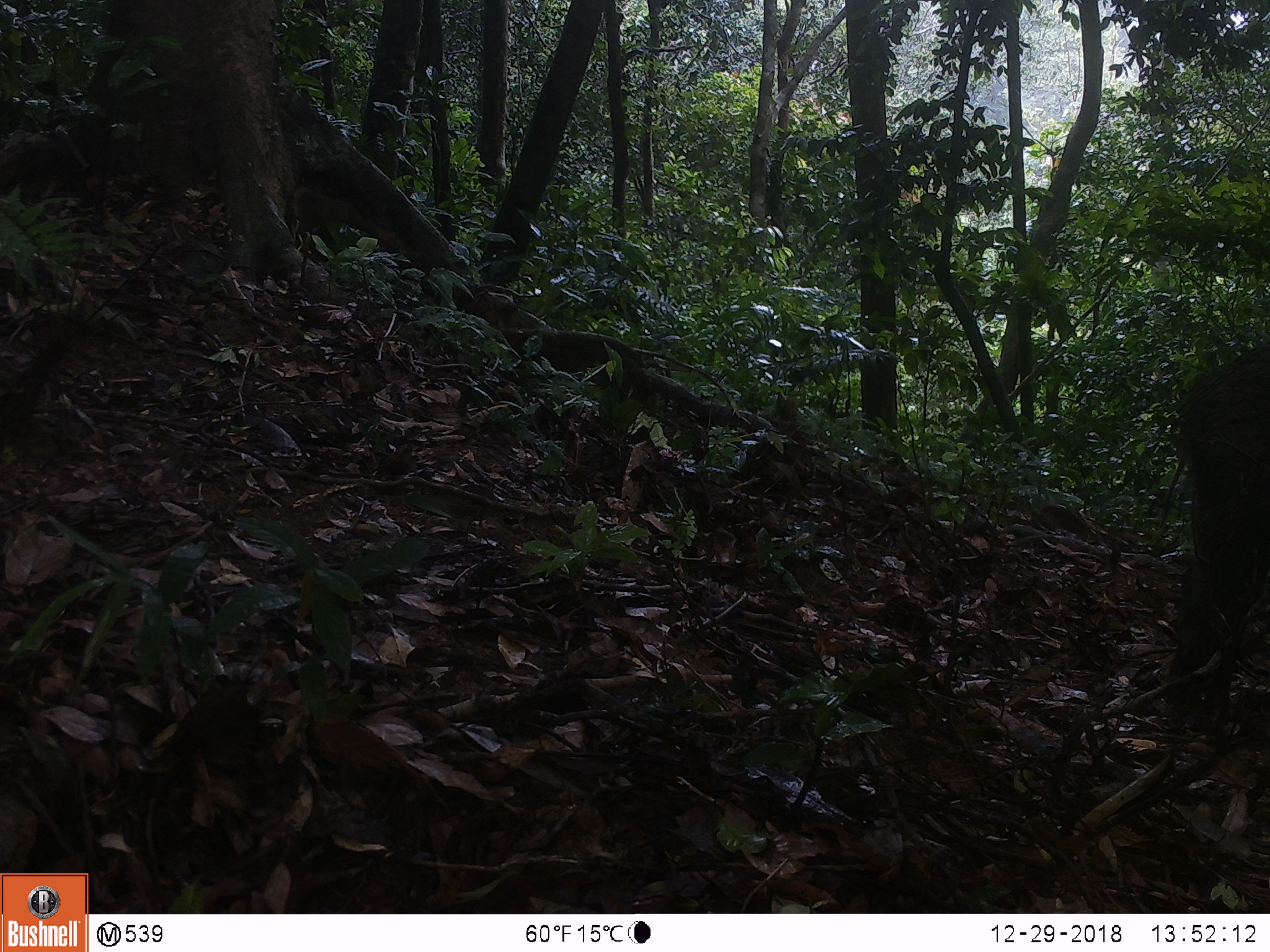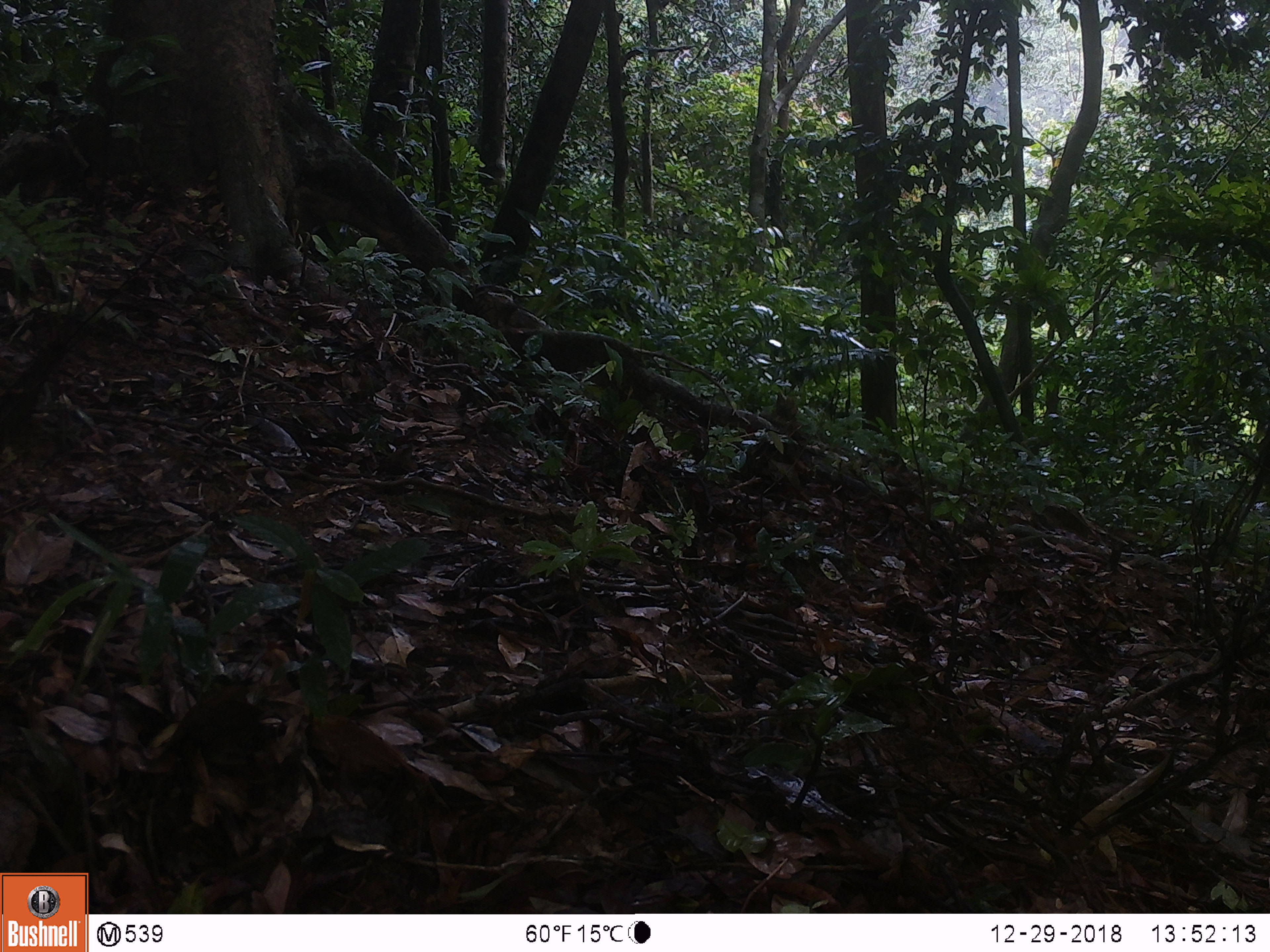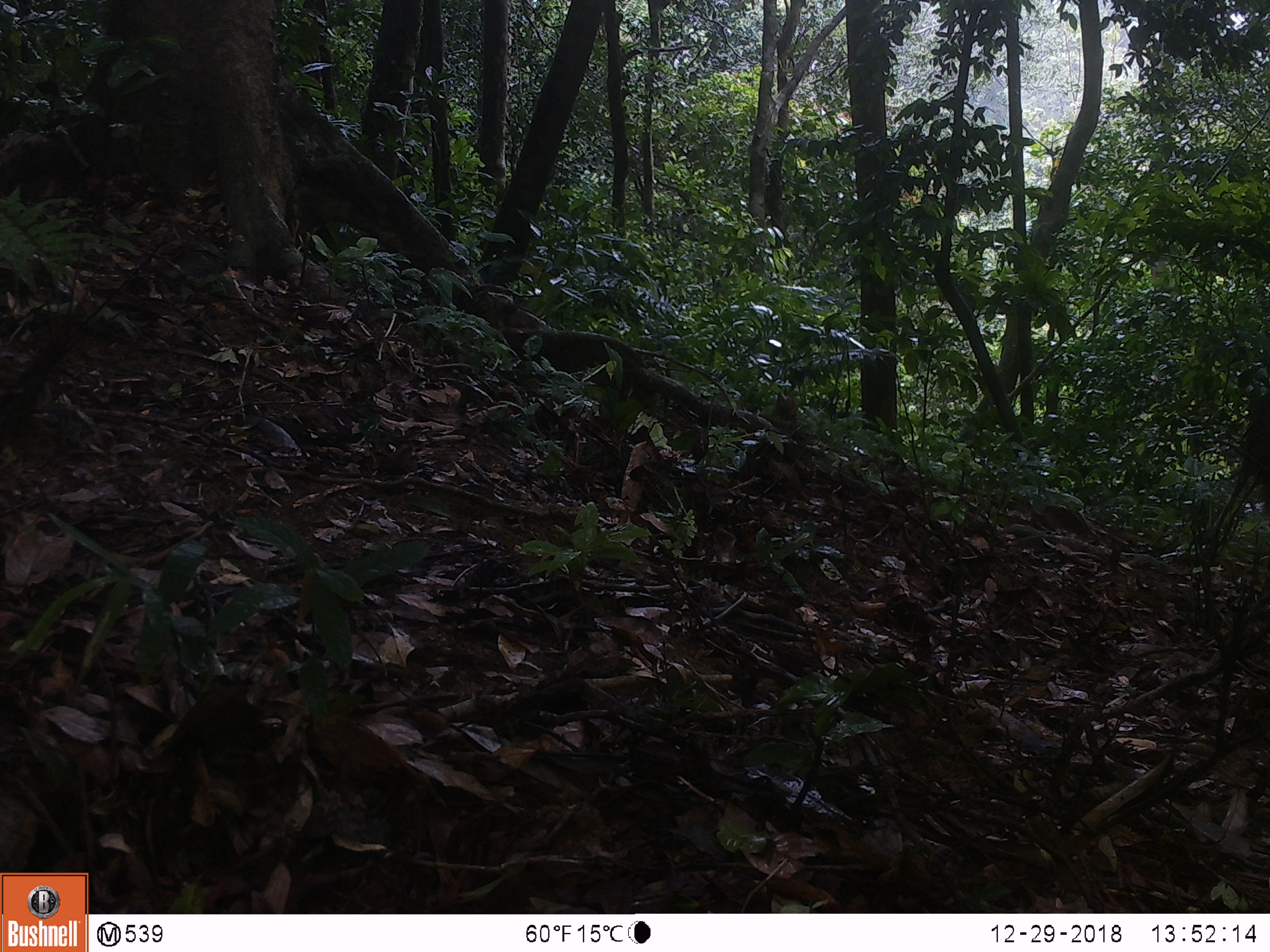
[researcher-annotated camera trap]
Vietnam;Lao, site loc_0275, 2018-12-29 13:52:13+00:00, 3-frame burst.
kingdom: Animalia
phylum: Chordata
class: Mammalia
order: Artiodactyla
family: Suidae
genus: Sus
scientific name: Sus scrofa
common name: eurasian wild pig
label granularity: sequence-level